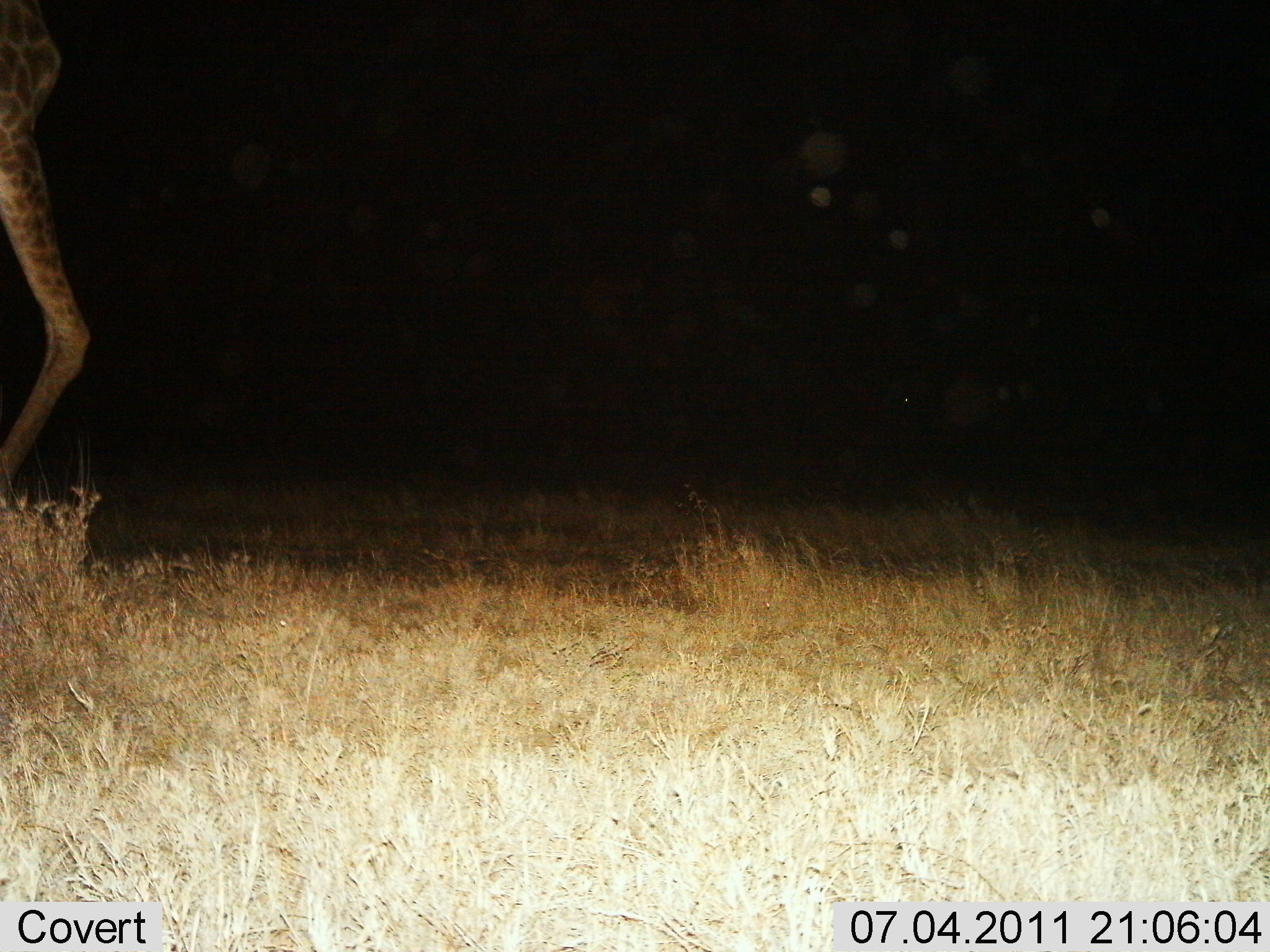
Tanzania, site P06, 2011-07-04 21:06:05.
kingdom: Animalia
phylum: Chordata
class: Mammalia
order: Artiodactyla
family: Giraffidae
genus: Giraffa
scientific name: Giraffa camelopardalis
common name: giraffe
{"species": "giraffe (Giraffa camelopardalis)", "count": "1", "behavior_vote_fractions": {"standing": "40%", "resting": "0%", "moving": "60%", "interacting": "0%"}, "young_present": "0%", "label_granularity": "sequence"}